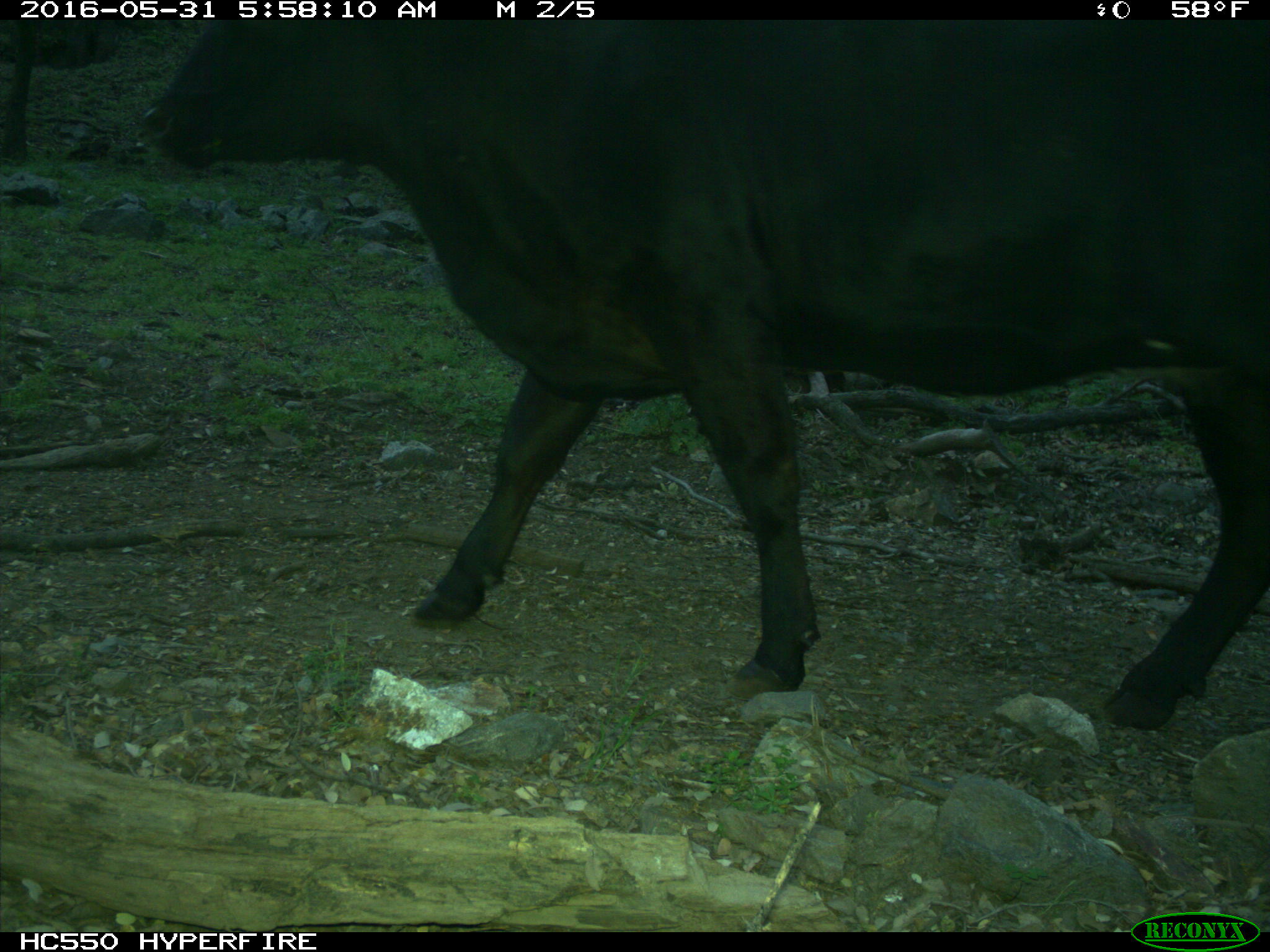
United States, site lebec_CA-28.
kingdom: Animalia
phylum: Chordata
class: Mammalia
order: Artiodactyla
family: Bovidae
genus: Bos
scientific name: Bos taurus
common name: domestic cow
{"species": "Bos taurus (domestic cow)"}